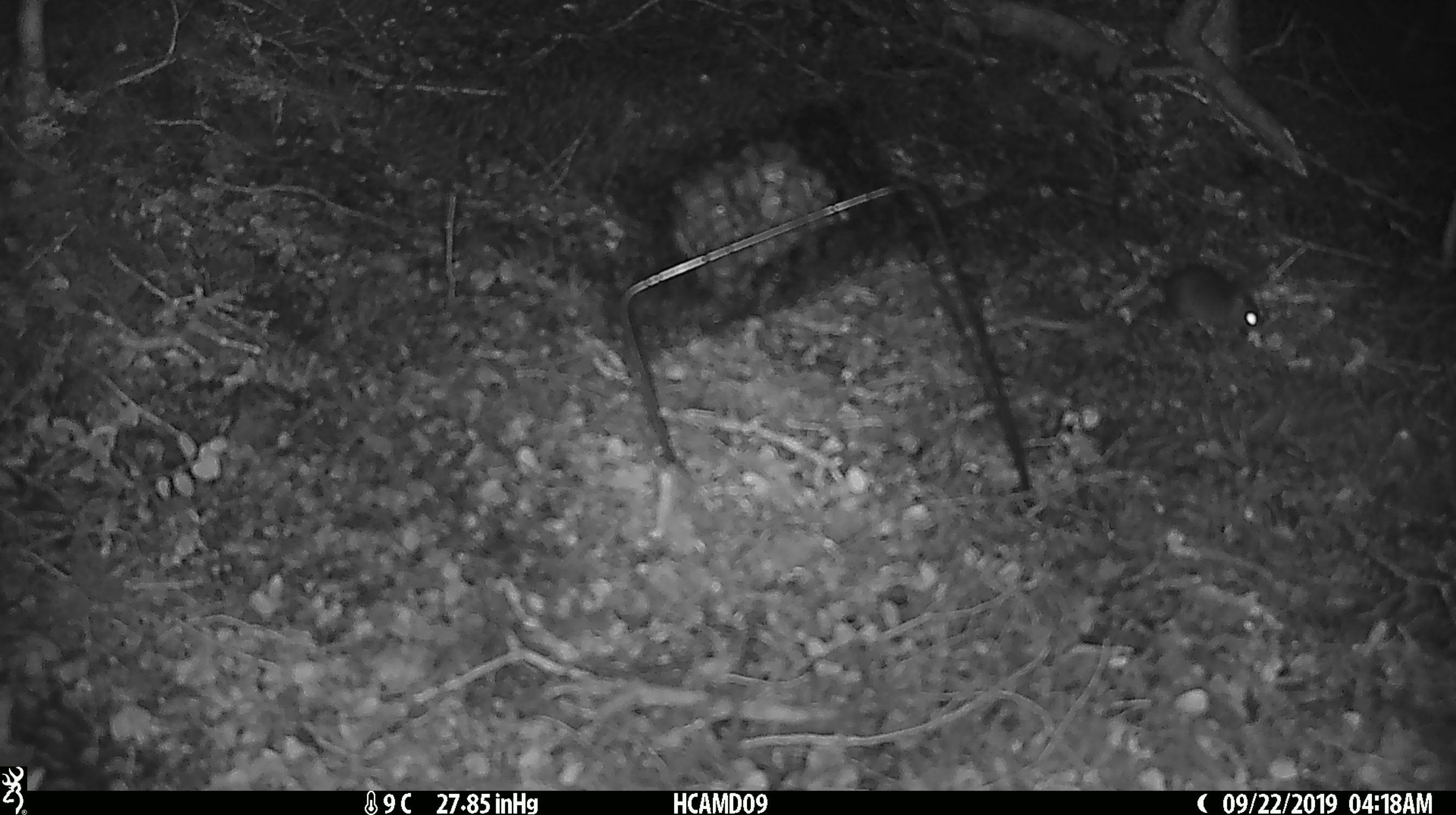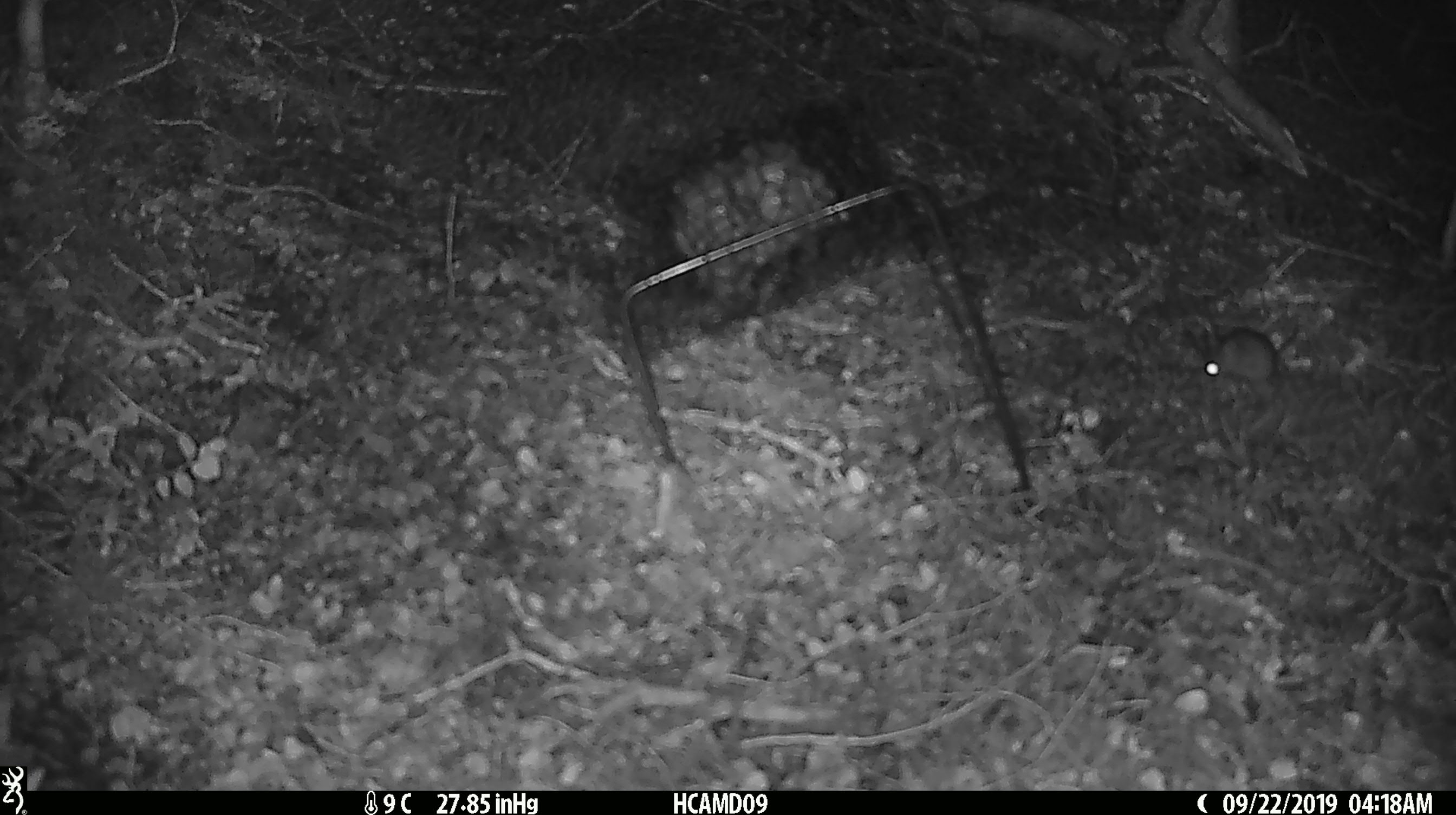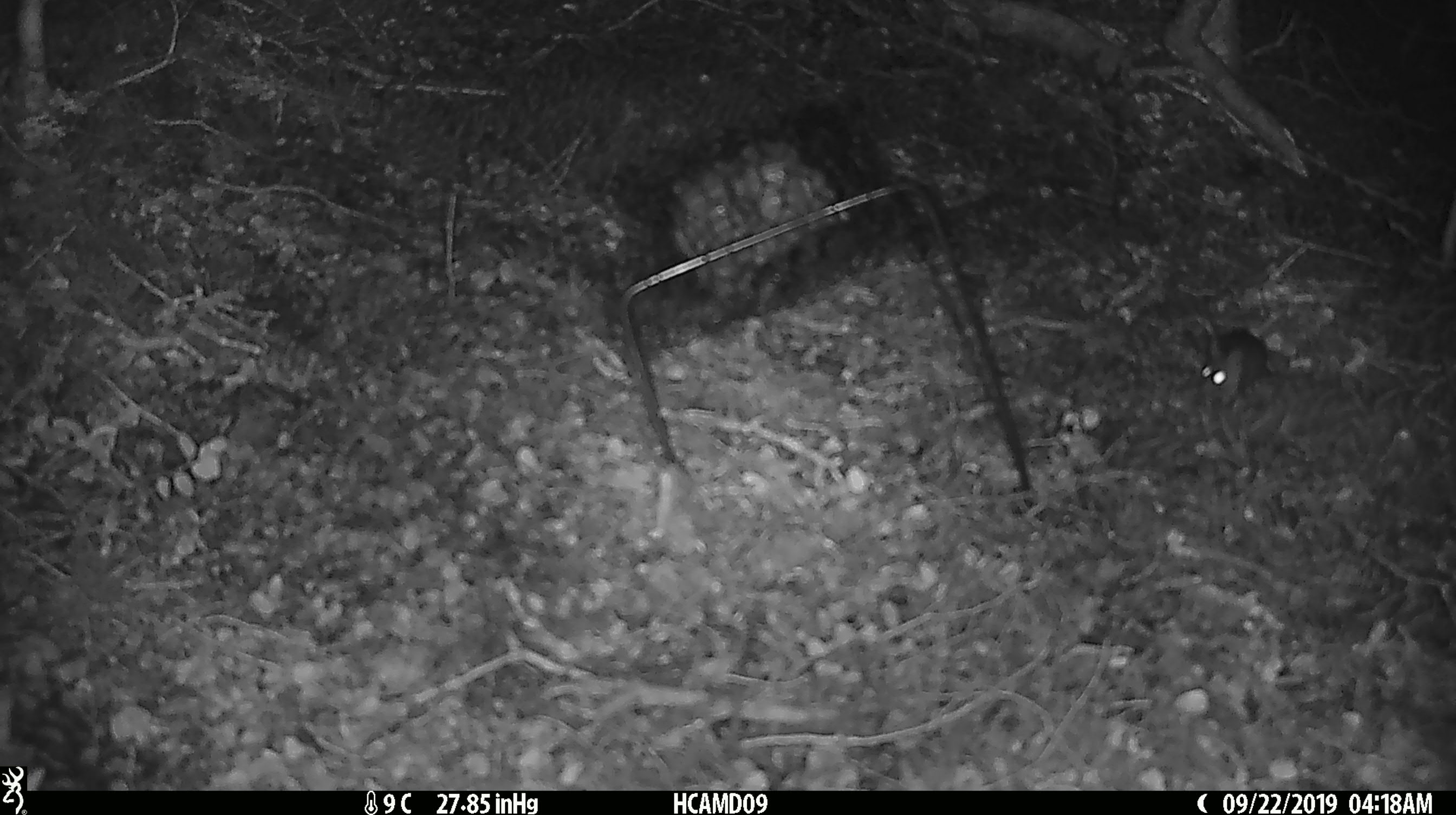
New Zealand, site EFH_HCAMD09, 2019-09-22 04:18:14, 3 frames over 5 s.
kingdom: Animalia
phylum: Chordata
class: Mammalia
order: Rodentia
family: Muridae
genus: Mus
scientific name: Mus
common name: mouse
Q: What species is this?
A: Mouse (Mus).